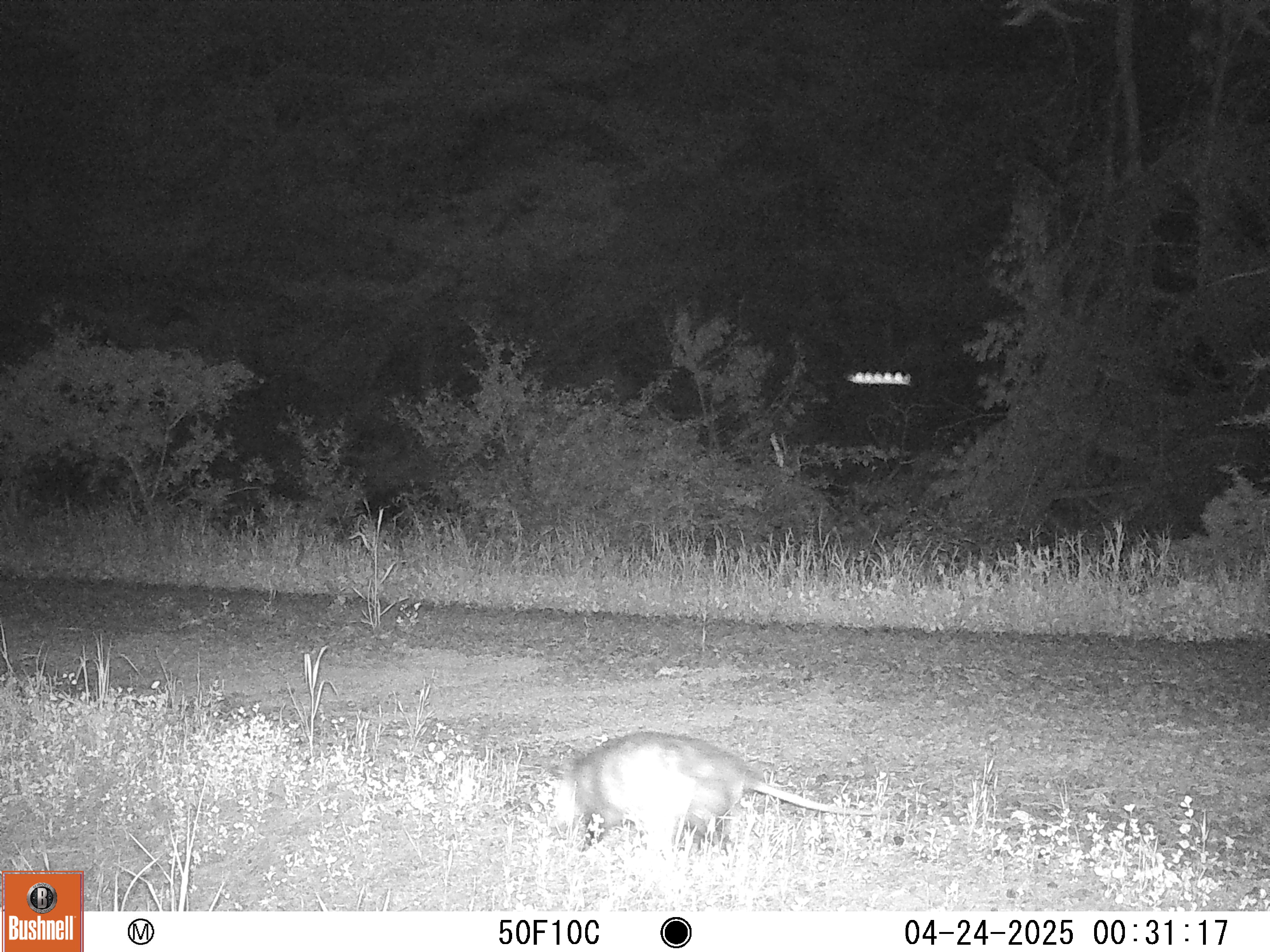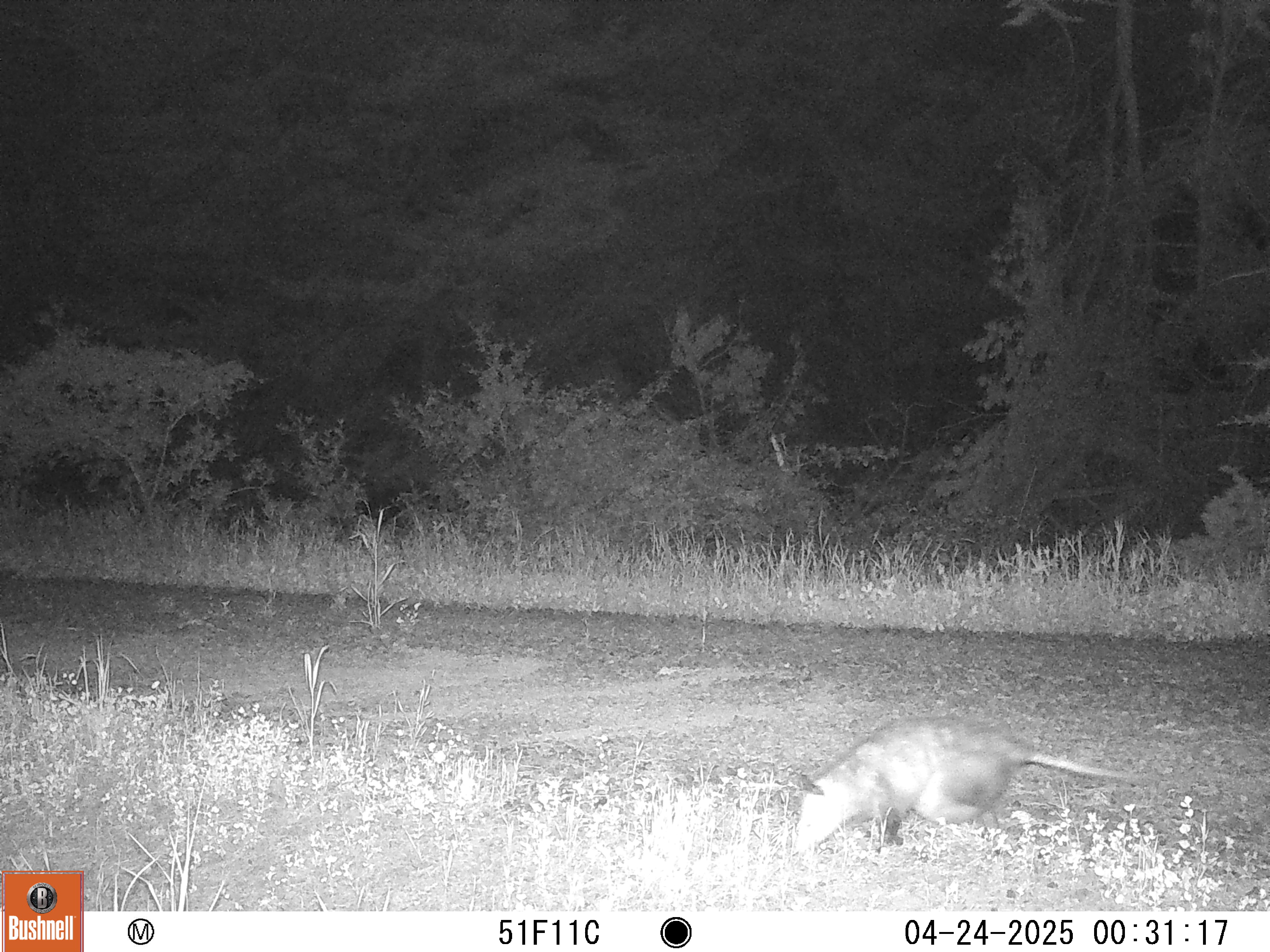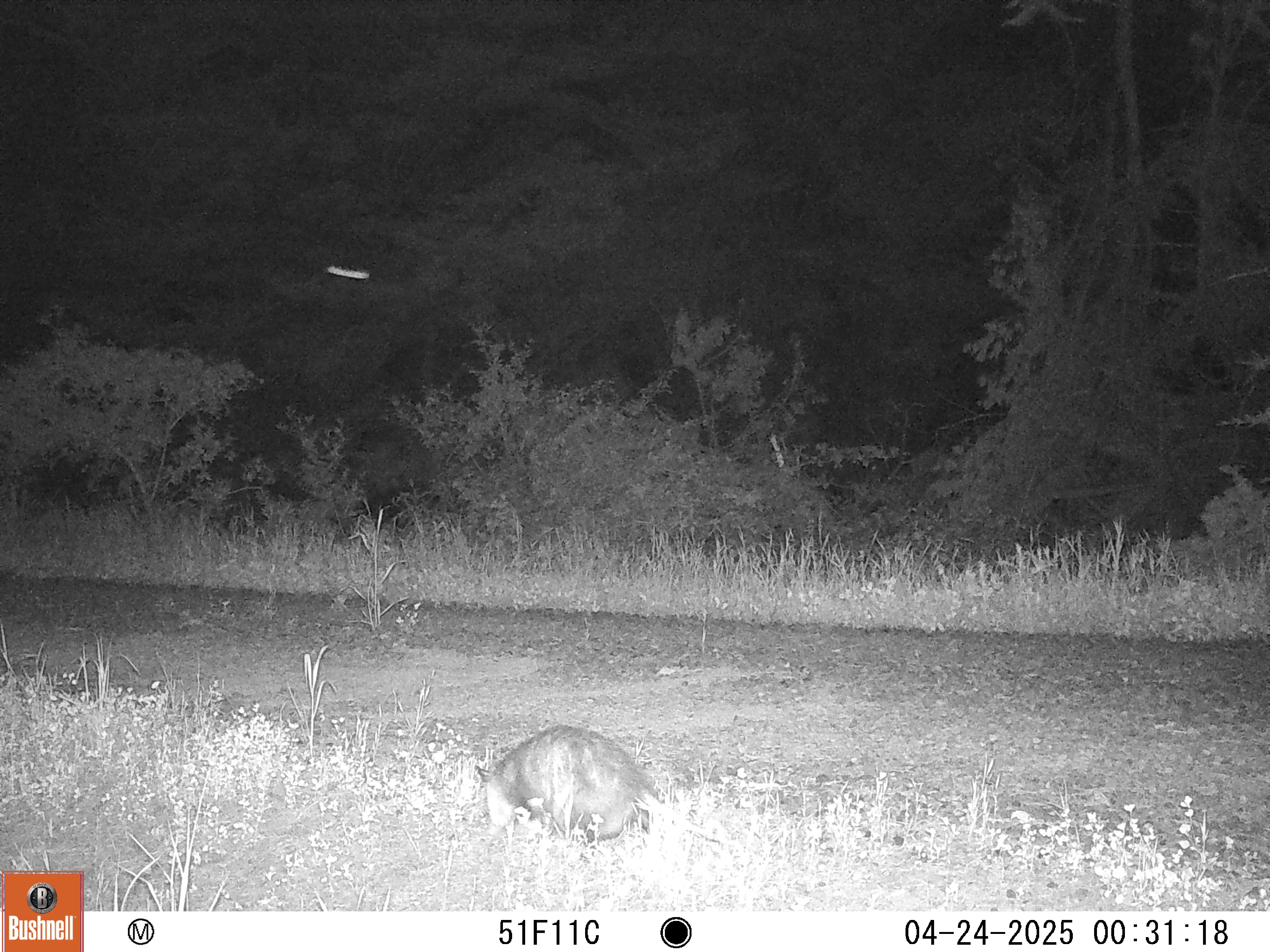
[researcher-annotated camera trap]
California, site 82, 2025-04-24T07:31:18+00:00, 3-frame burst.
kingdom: Animalia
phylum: Chordata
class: Mammalia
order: Didelphimorphia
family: Didelphidae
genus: Didelphis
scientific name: Didelphis virginiana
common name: virginia opossum